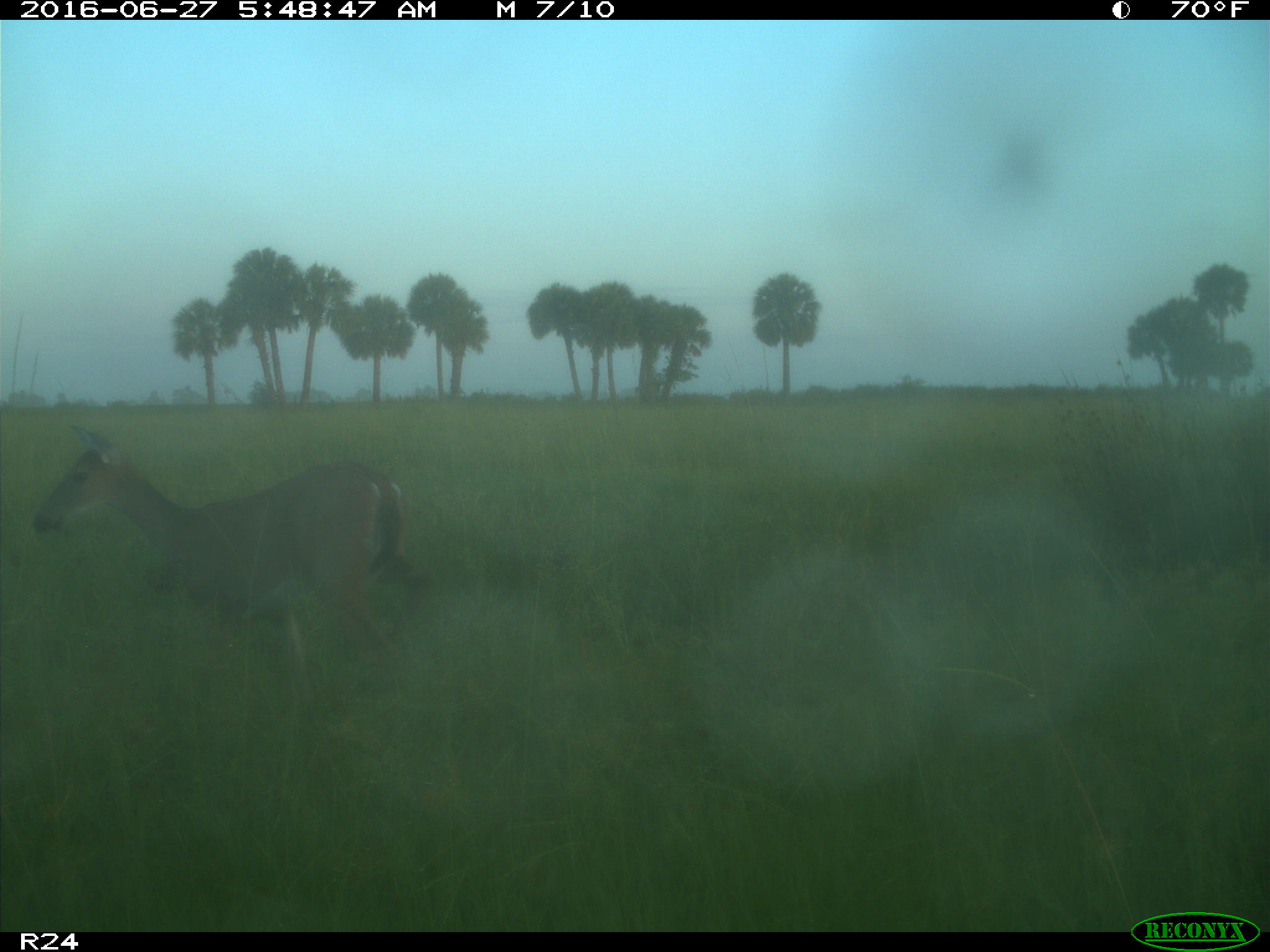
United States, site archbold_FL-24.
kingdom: Animalia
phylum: Chordata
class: Mammalia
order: Artiodactyla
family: Cervidae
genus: Odocoileus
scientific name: Odocoileus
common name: deer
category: unidentified deer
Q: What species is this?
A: Unidentified deer (deer) (Odocoileus).